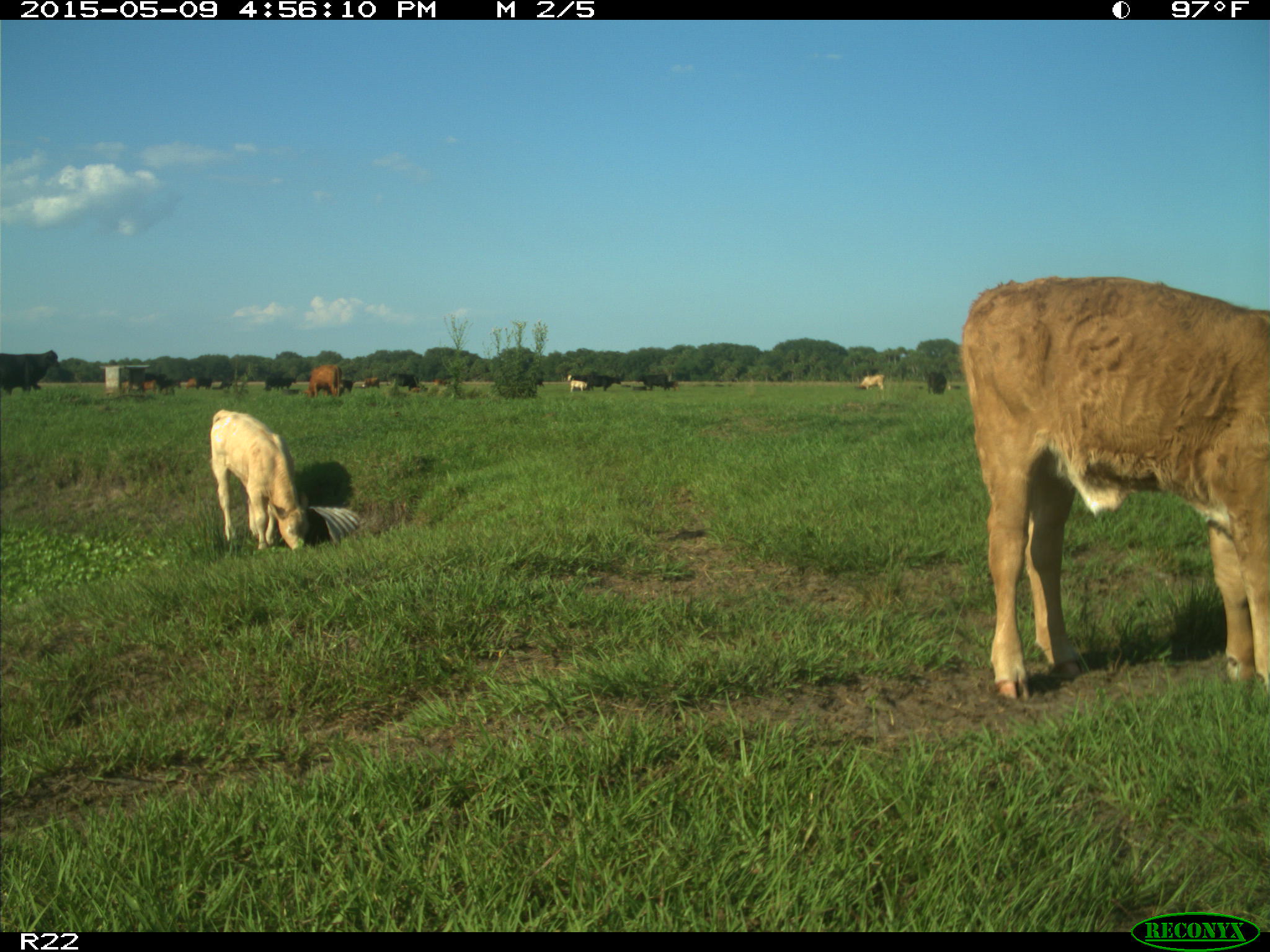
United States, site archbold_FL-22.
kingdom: Animalia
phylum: Chordata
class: Mammalia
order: Artiodactyla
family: Bovidae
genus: Bos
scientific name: Bos taurus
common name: domestic cow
Bos taurus (domestic cow).